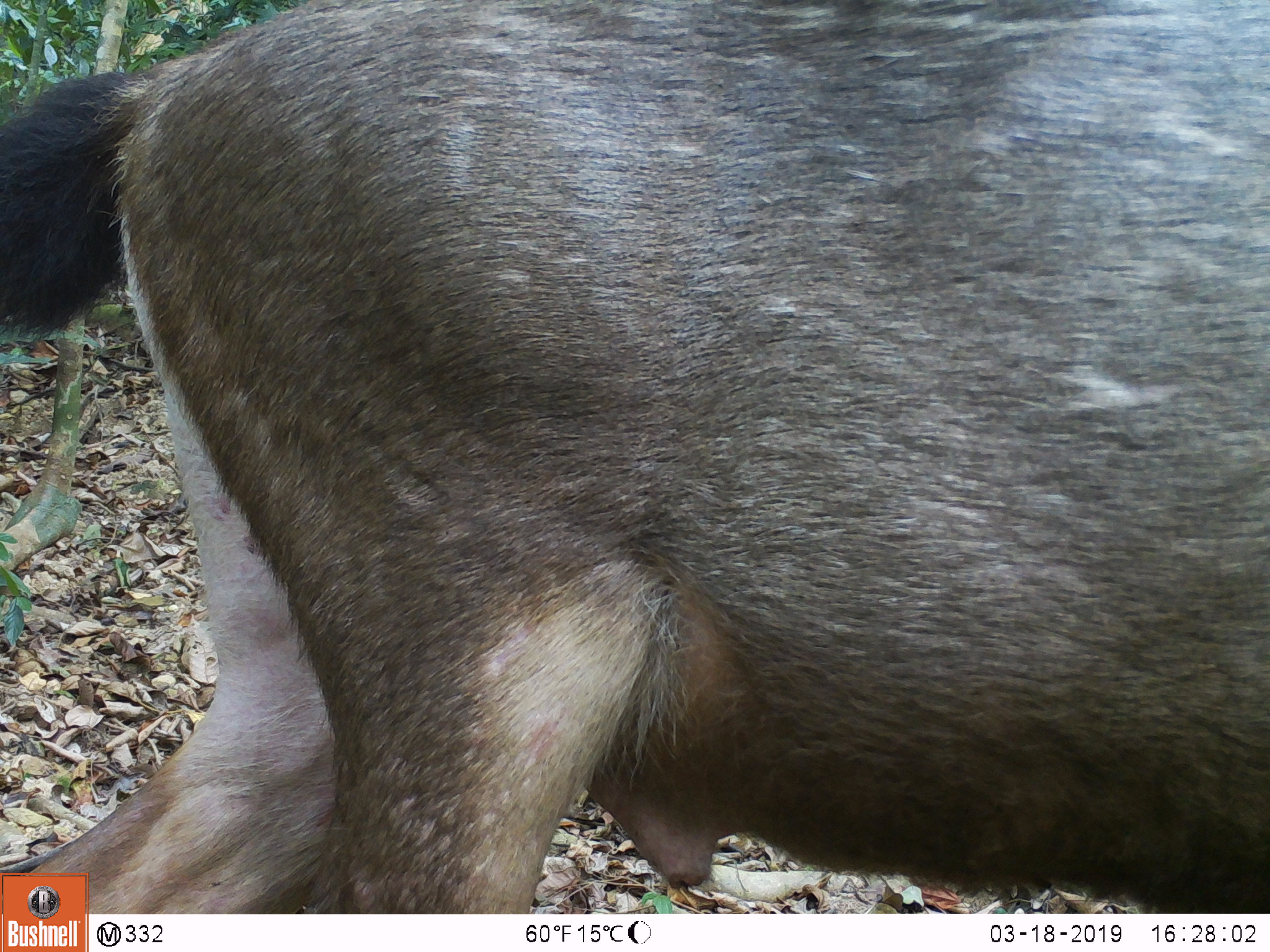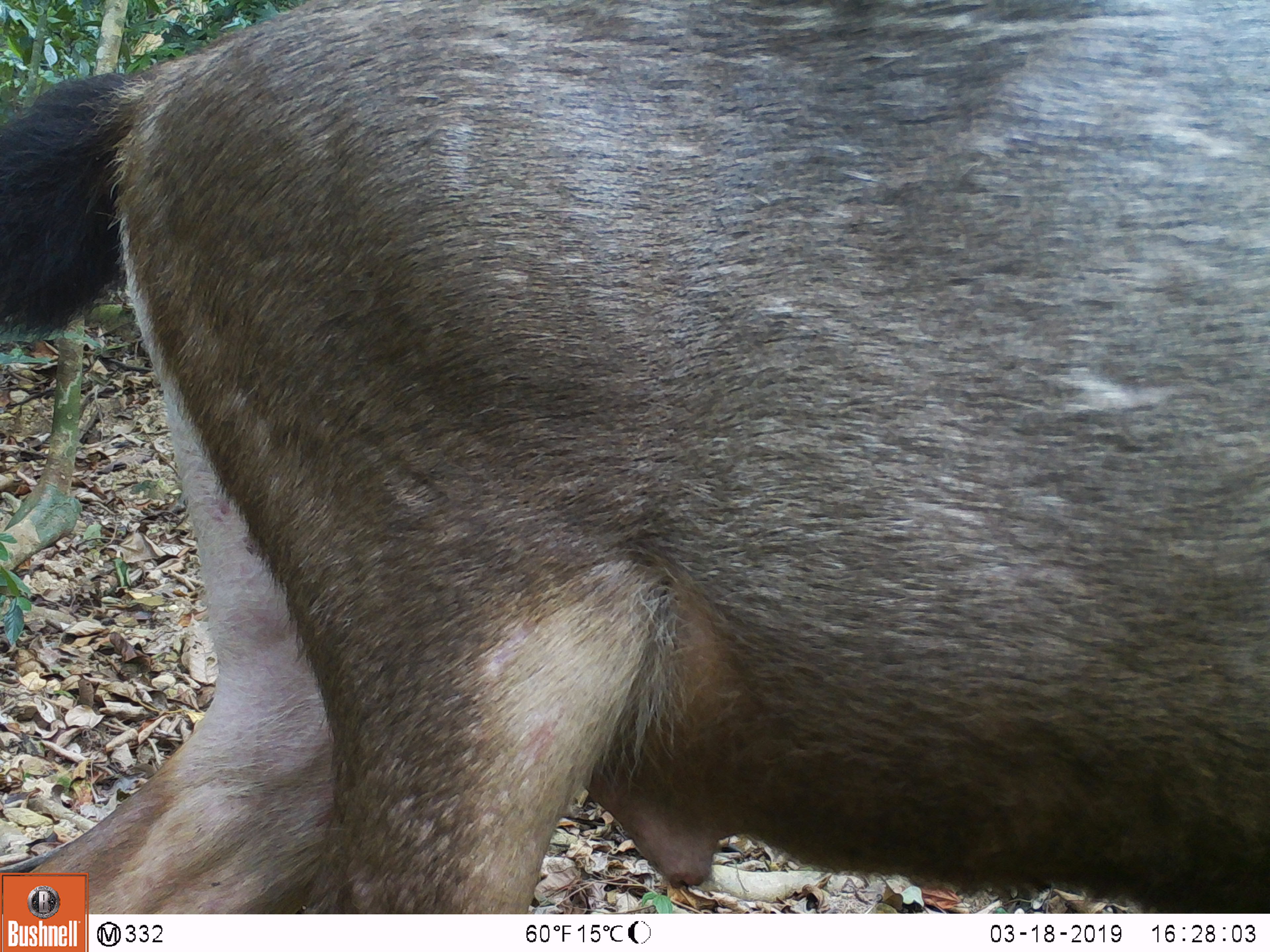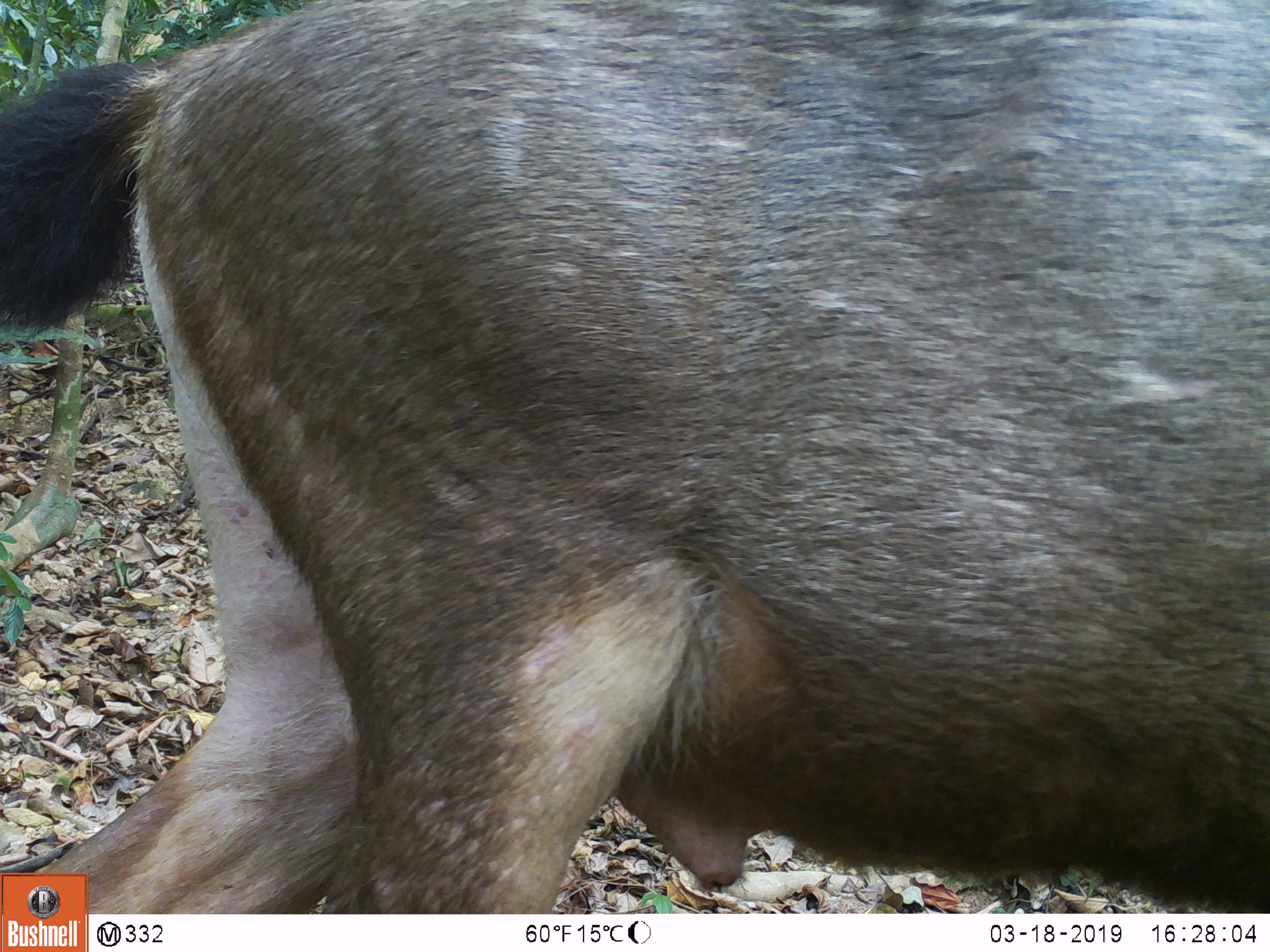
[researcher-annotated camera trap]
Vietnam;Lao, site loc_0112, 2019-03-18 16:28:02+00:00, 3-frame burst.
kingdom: Animalia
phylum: Chordata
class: Mammalia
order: Artiodactyla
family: Cervidae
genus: Rusa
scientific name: Rusa unicolor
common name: sambar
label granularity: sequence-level